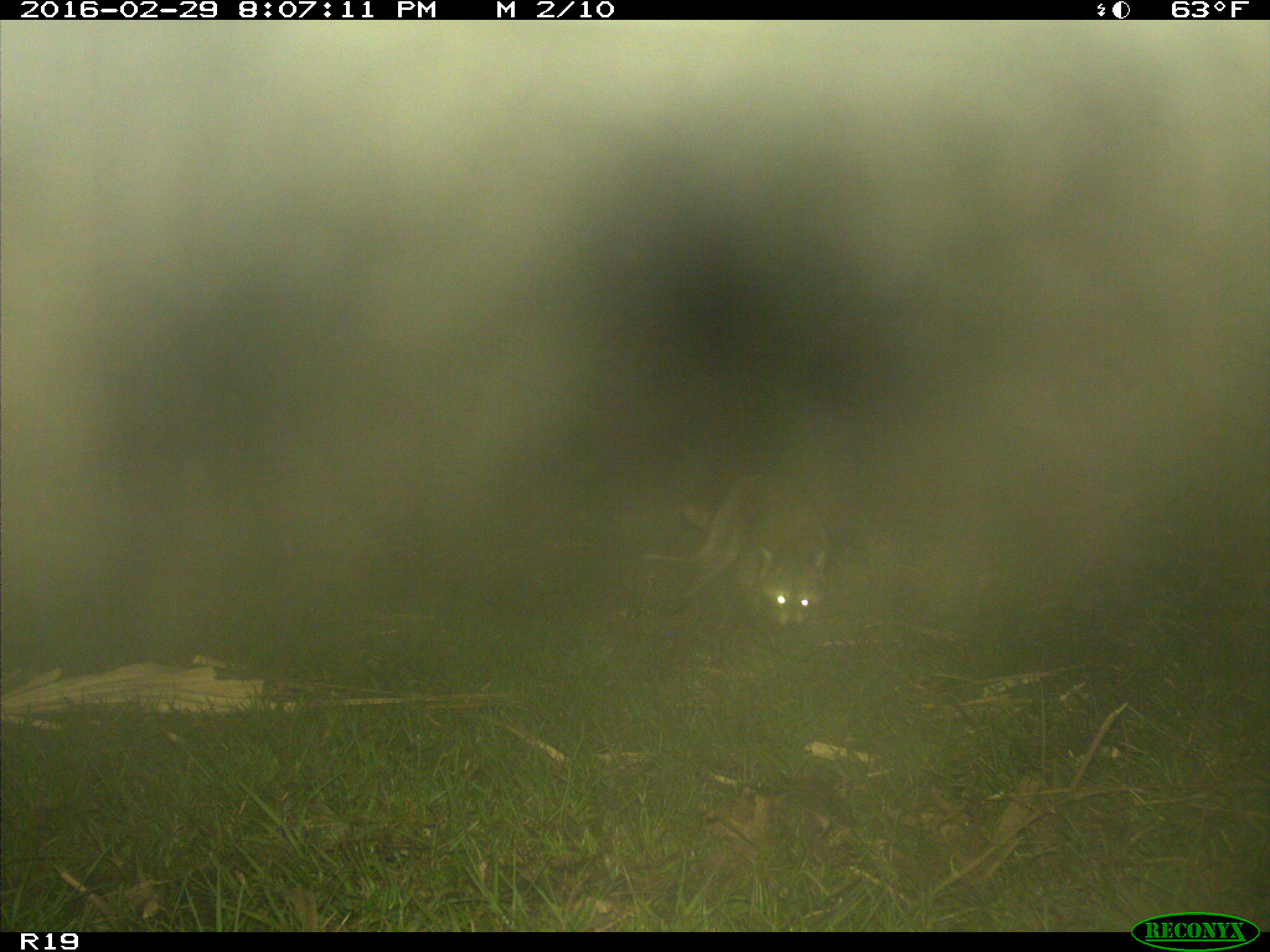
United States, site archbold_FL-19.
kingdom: Animalia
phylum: Chordata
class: Mammalia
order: Carnivora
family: Procyonidae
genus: Procyon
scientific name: Procyon lotor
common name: common raccoon